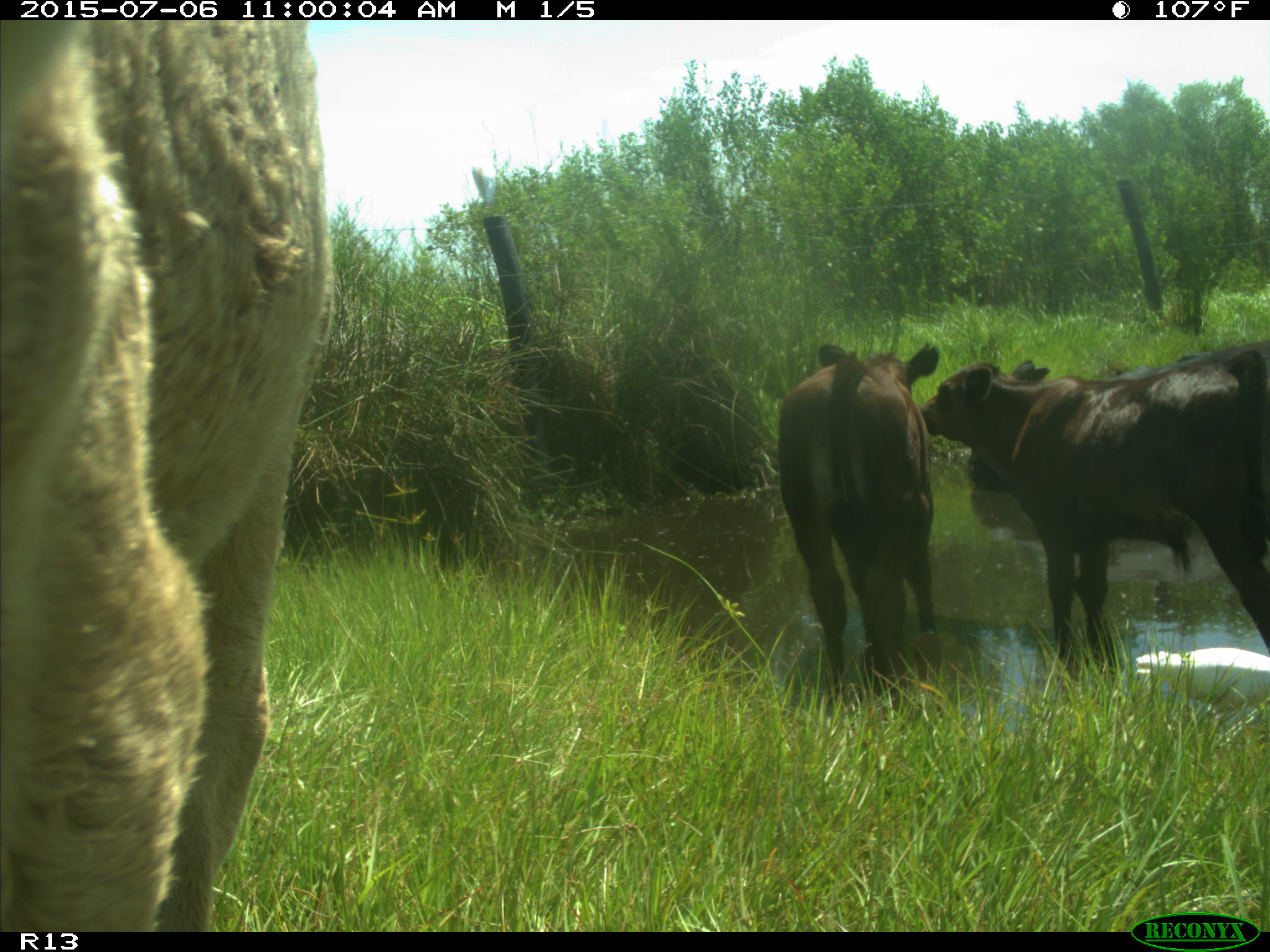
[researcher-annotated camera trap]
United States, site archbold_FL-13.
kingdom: Animalia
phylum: Chordata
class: Mammalia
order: Artiodactyla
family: Bovidae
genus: Bos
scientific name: Bos taurus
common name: domestic cow